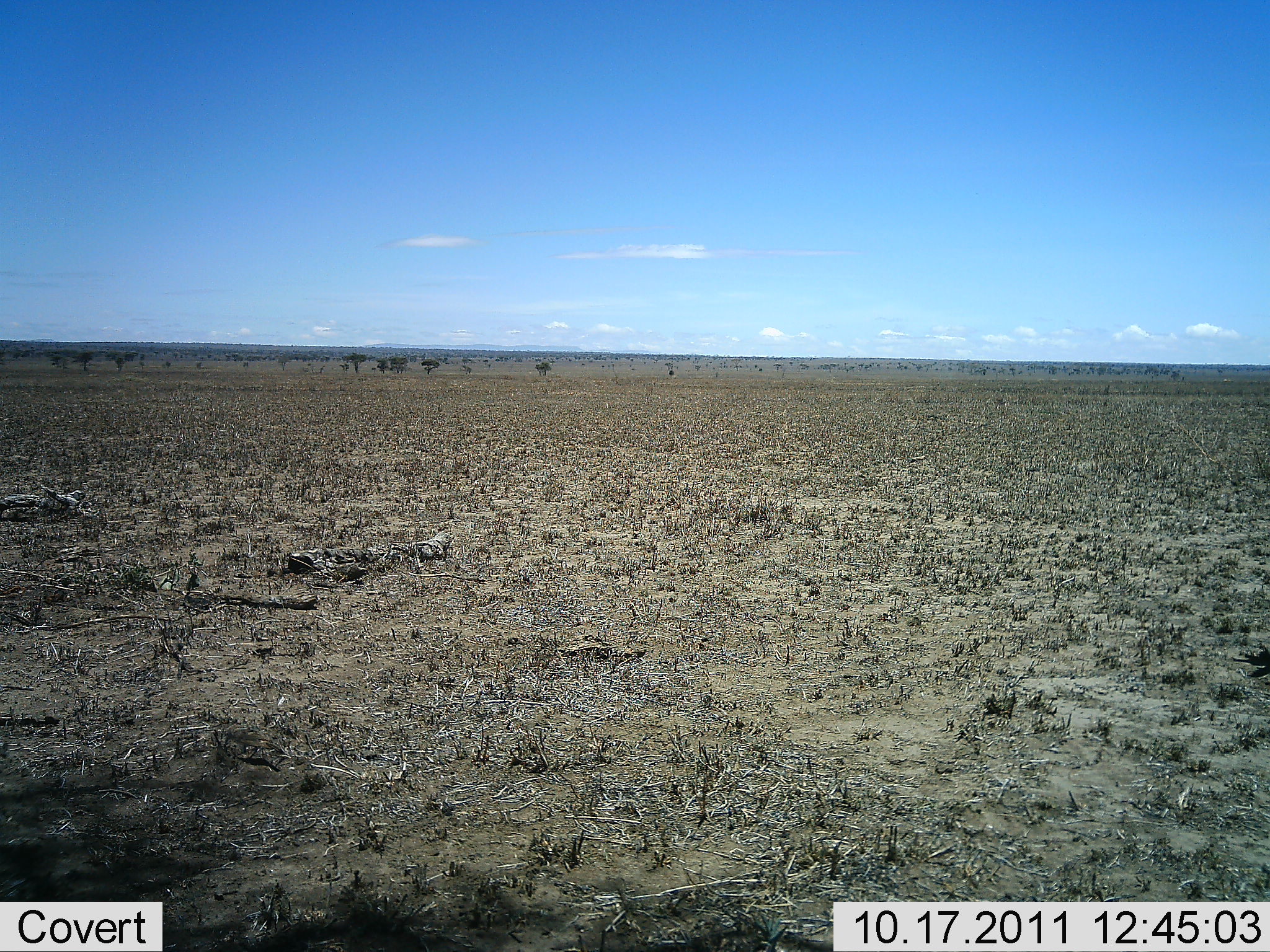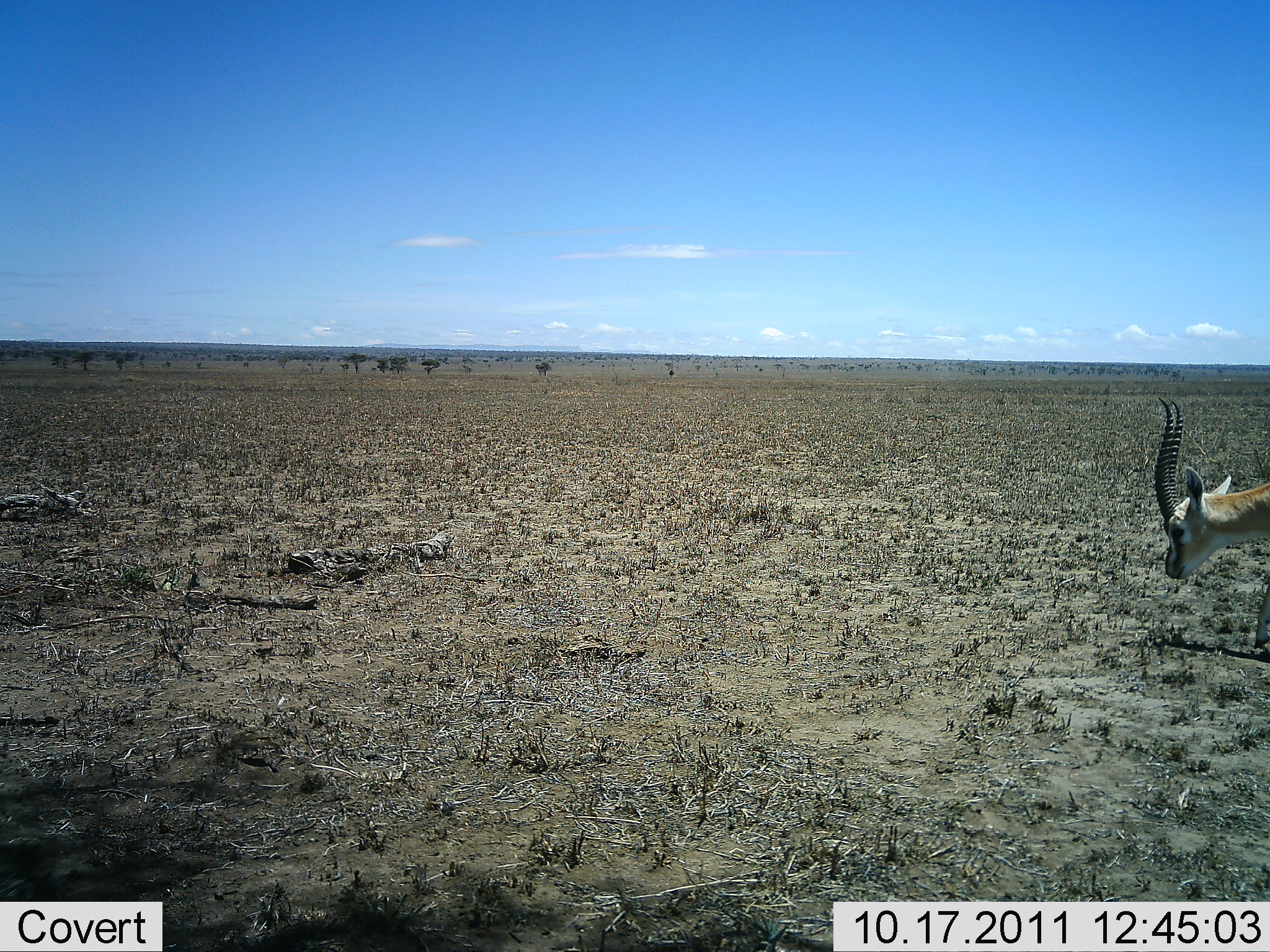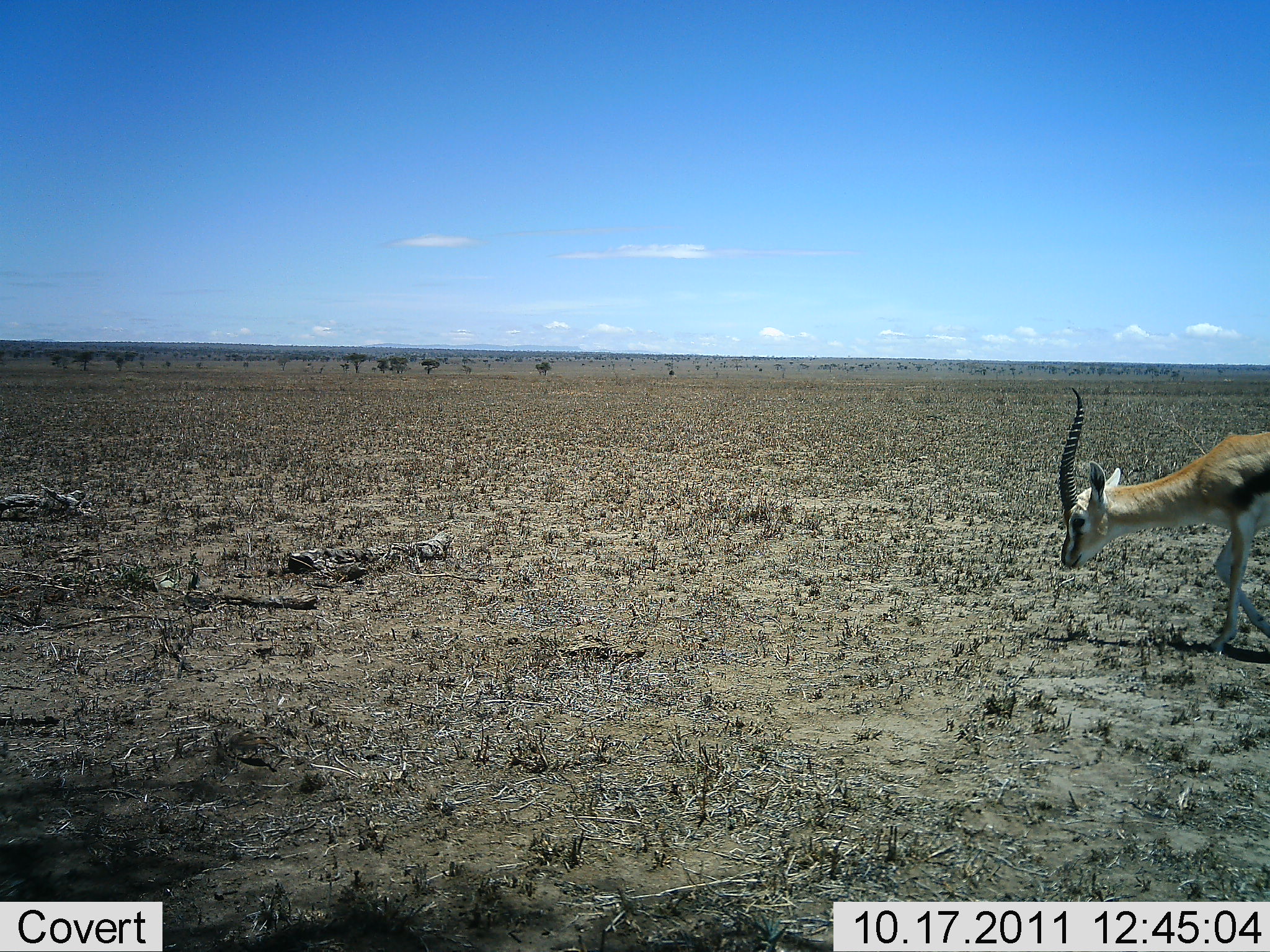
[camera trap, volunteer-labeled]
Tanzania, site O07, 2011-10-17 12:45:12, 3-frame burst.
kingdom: Animalia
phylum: Chordata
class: Mammalia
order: Artiodactyla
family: Bovidae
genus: Eudorcas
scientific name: Eudorcas thomsonii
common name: thomson's gazelle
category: gazellethomsons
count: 1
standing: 0%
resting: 0%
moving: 100%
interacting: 0%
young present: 0%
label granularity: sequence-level